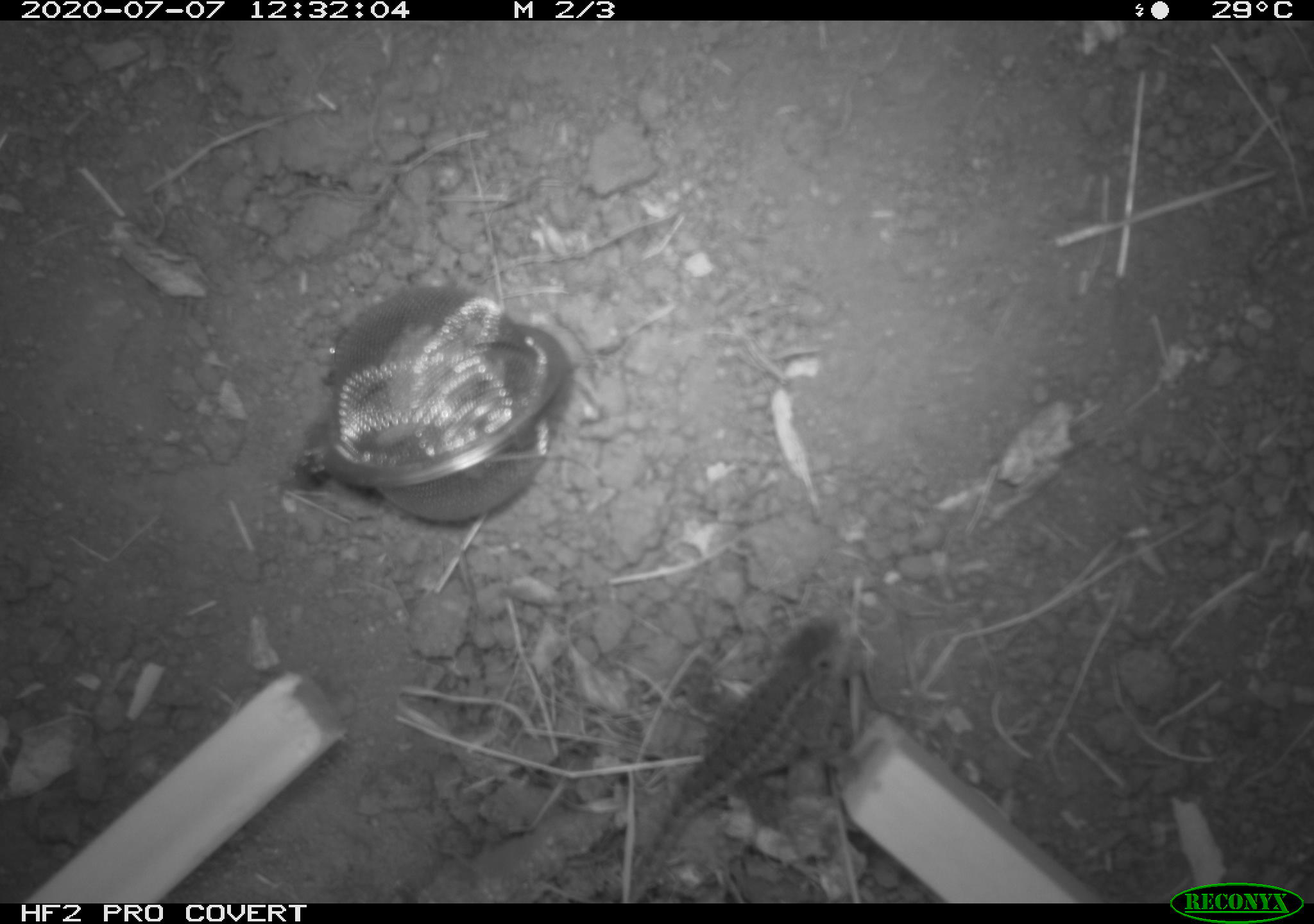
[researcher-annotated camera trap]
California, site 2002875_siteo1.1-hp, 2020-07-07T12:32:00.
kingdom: Animalia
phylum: Chordata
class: Reptilia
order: Squamata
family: Phrynosomatidae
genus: Sceloporus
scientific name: Sceloporus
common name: spiny lizards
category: sceloporus species